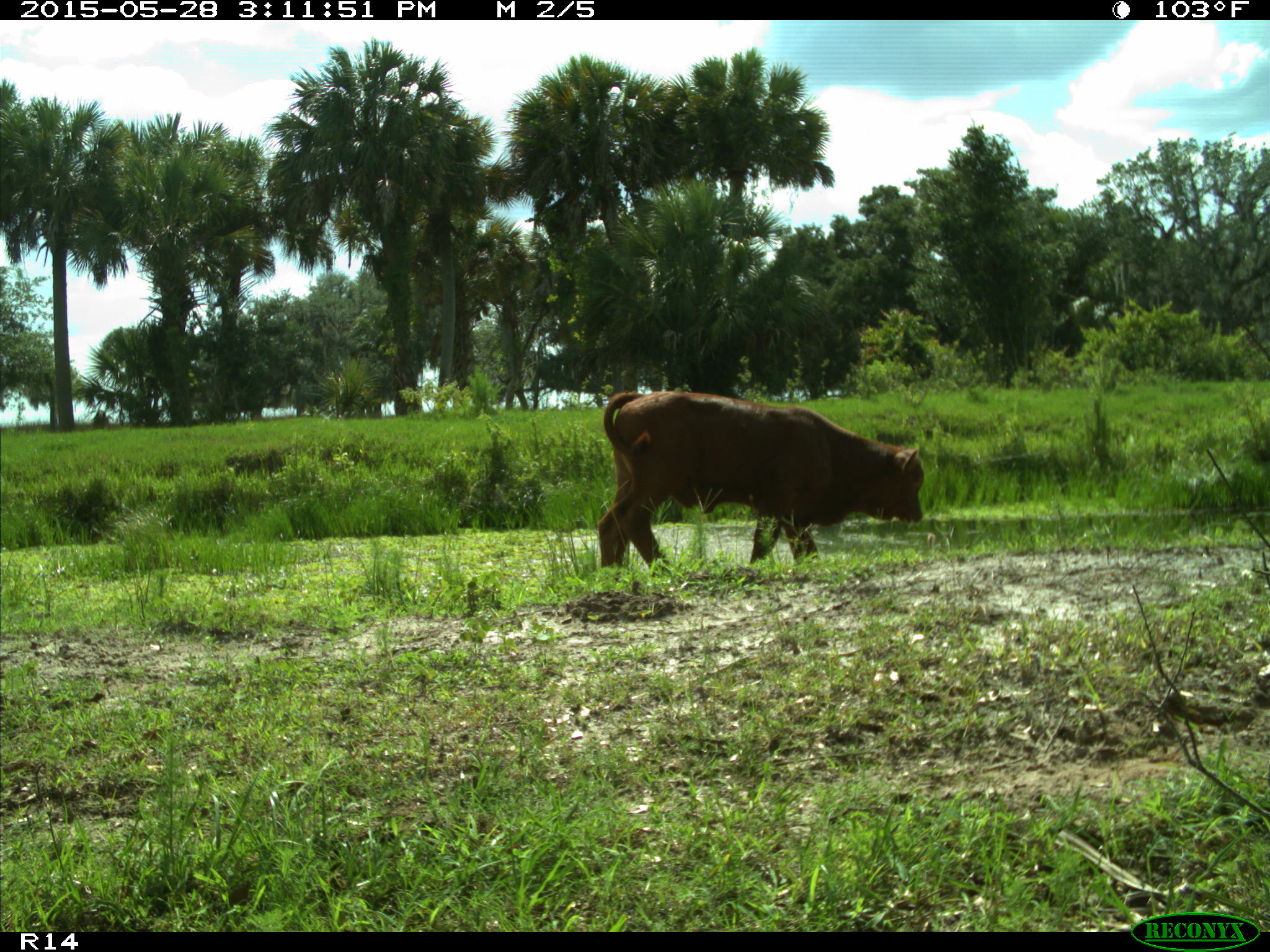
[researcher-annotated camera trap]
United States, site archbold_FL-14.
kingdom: Animalia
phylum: Chordata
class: Mammalia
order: Artiodactyla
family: Bovidae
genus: Bos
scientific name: Bos taurus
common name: domestic cow